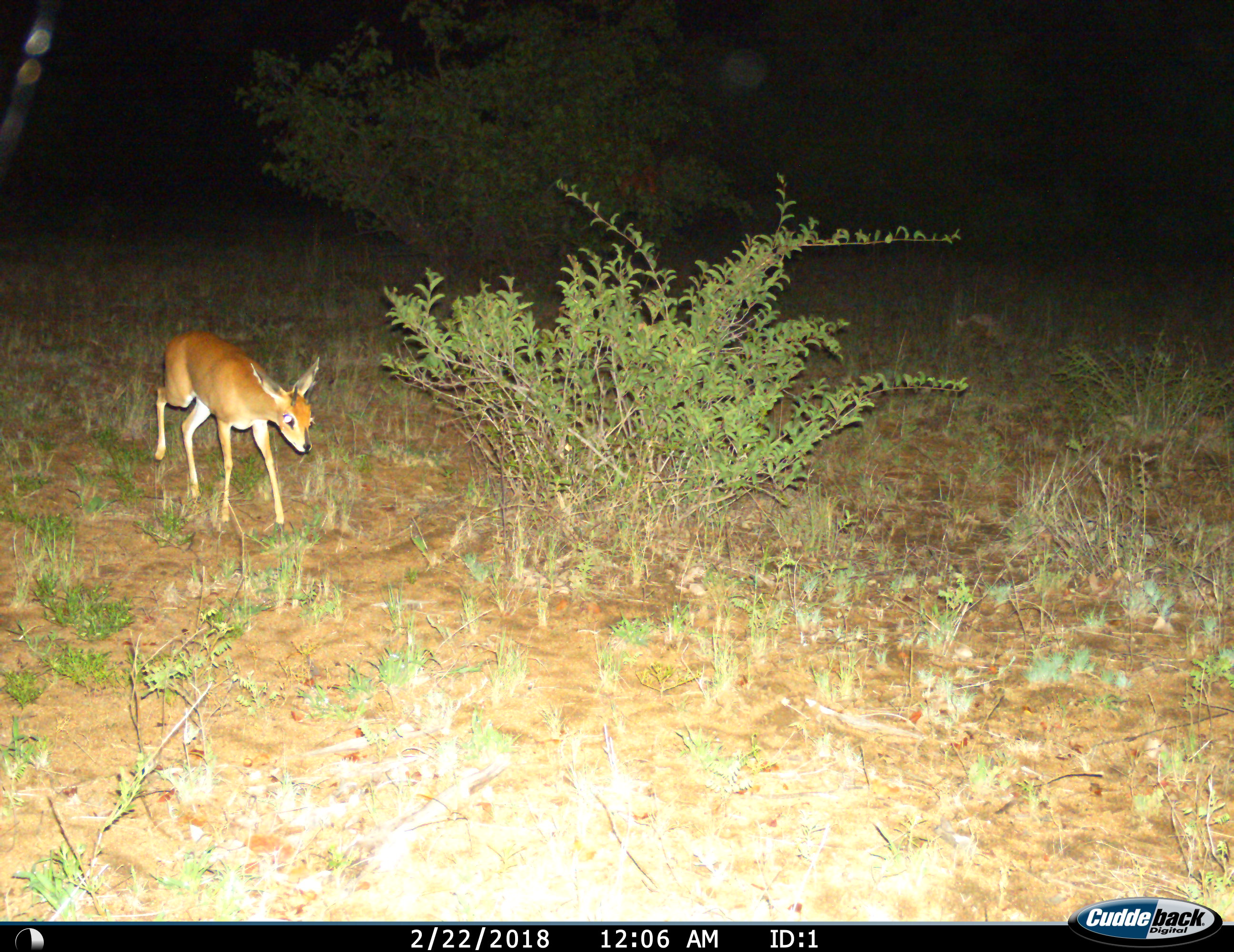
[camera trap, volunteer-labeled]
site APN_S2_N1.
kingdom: Animalia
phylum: Chordata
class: Mammalia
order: Artiodactyla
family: Bovidae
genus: Raphicerus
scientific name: Raphicerus campestris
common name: steenbok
Steenbok (Raphicerus campestris), count 1. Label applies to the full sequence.